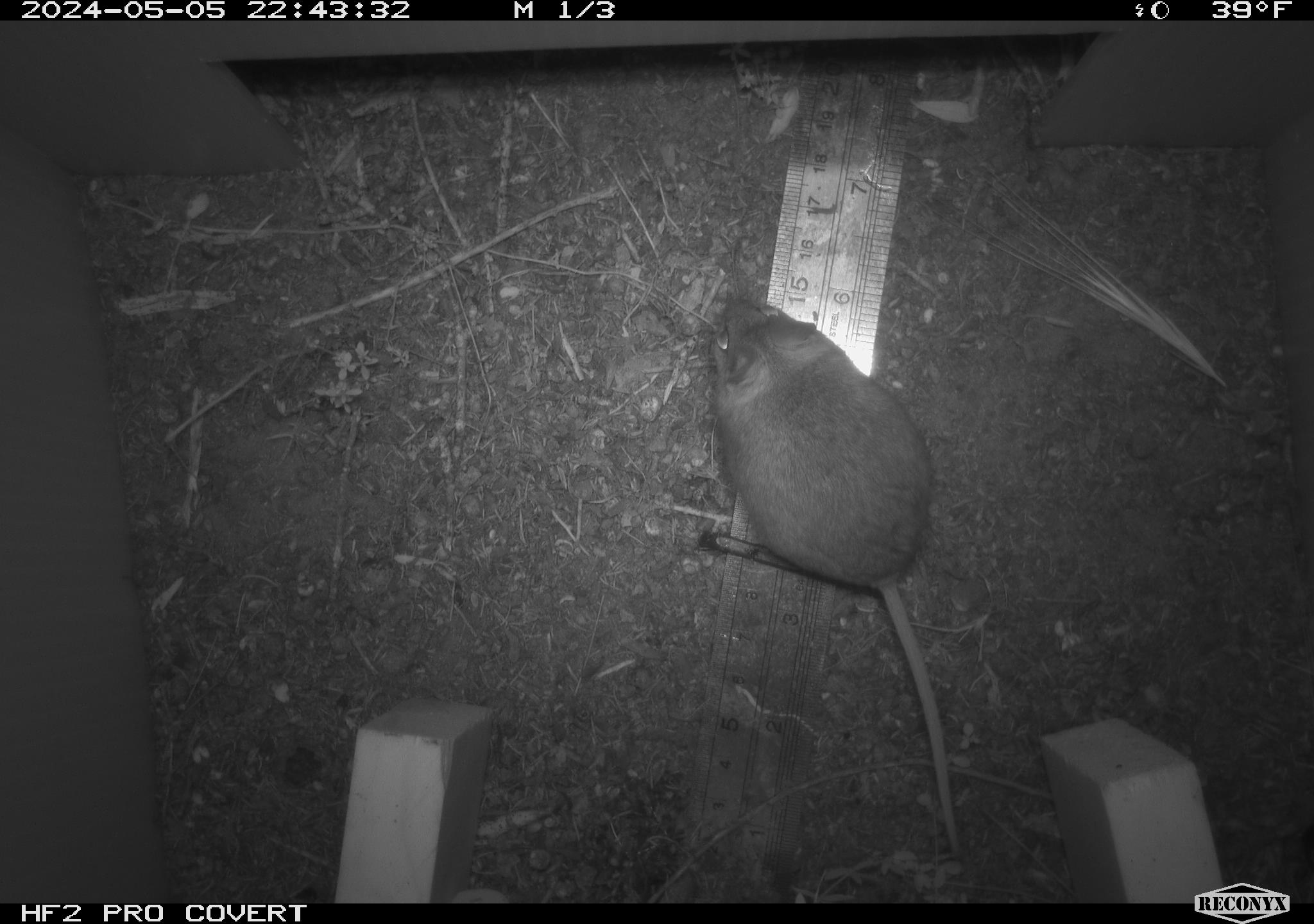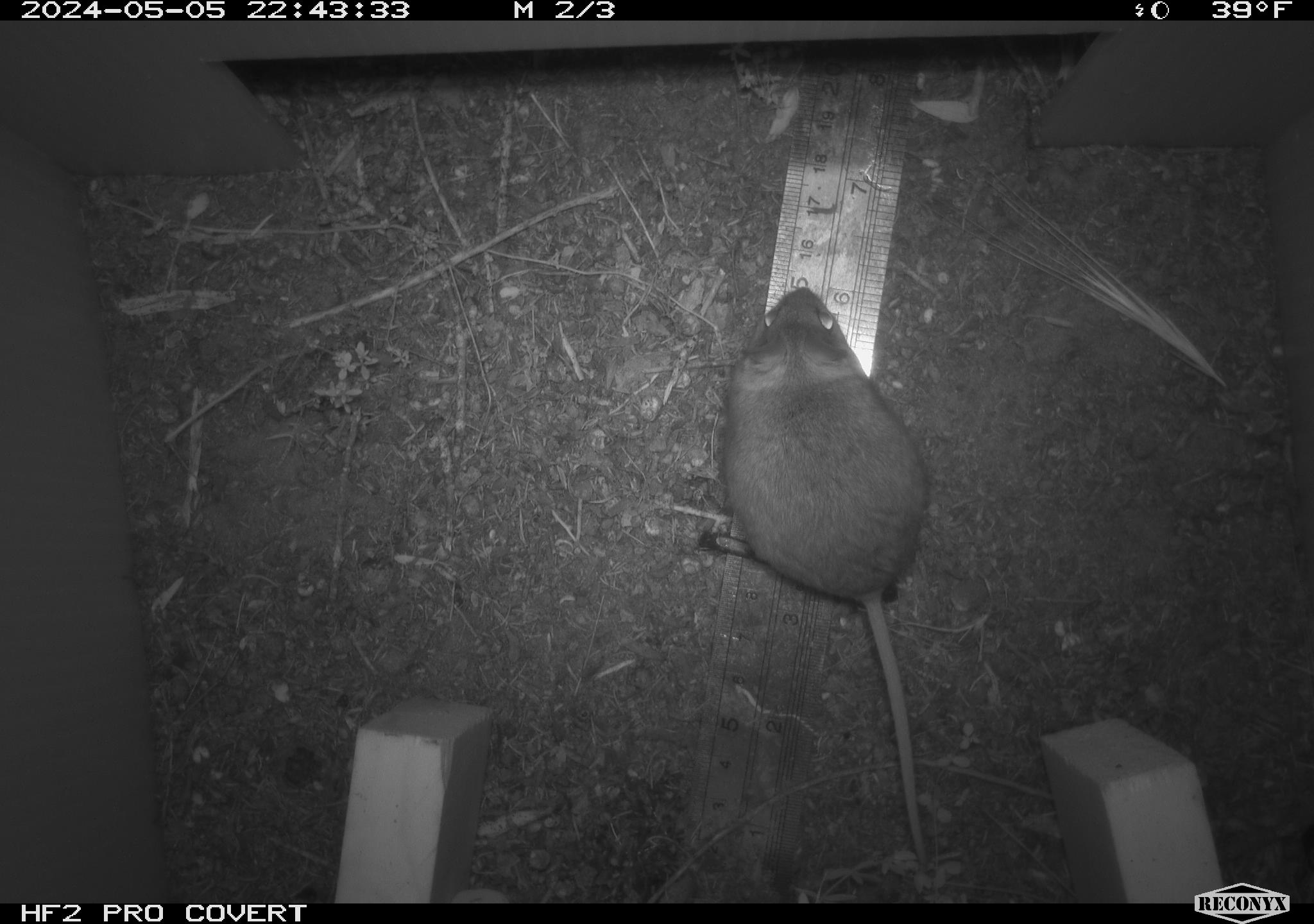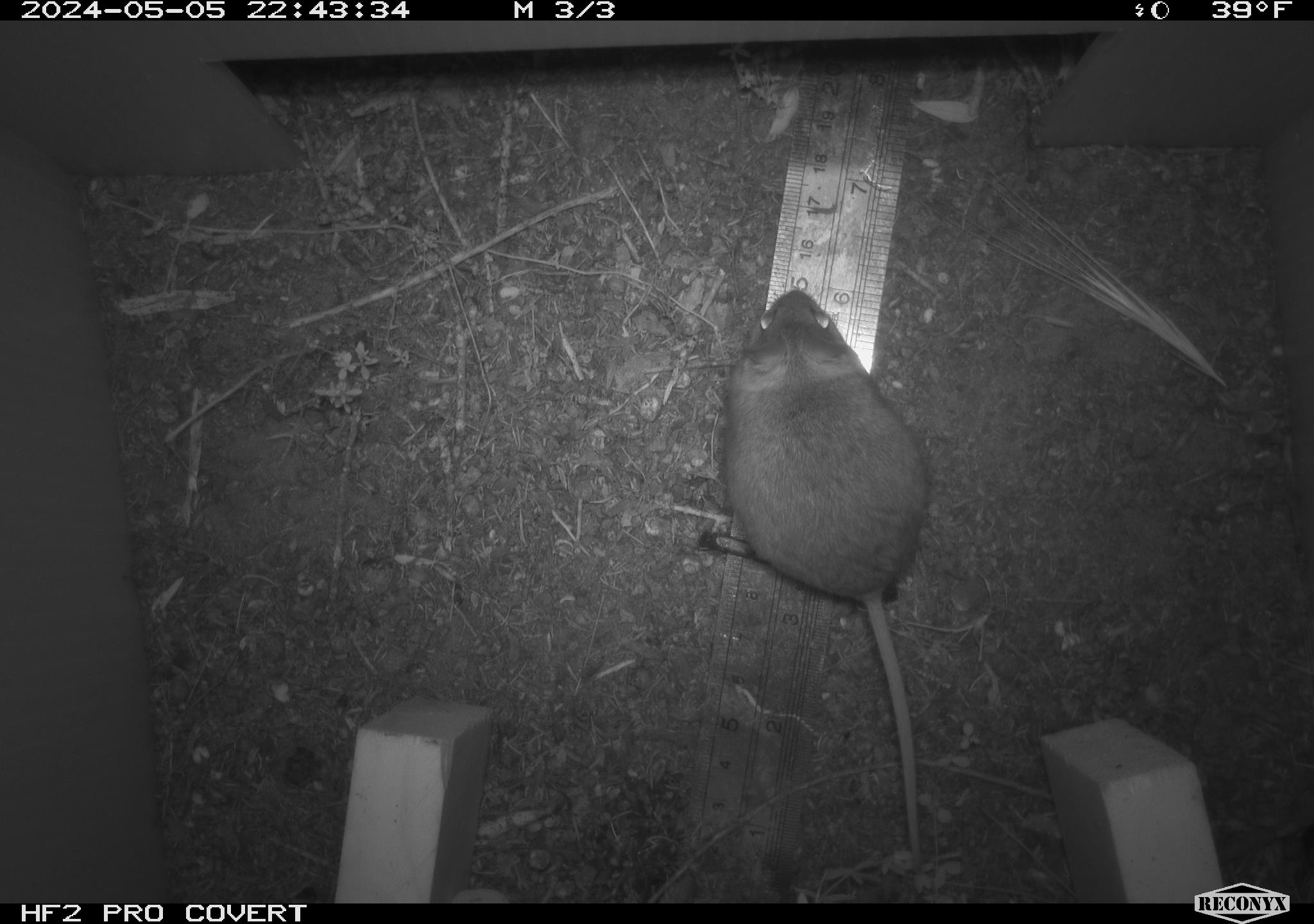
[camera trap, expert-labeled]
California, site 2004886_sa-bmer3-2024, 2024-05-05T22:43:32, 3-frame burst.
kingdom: Animalia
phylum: Chordata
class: Mammalia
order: Rodentia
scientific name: Rodentia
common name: mouse species